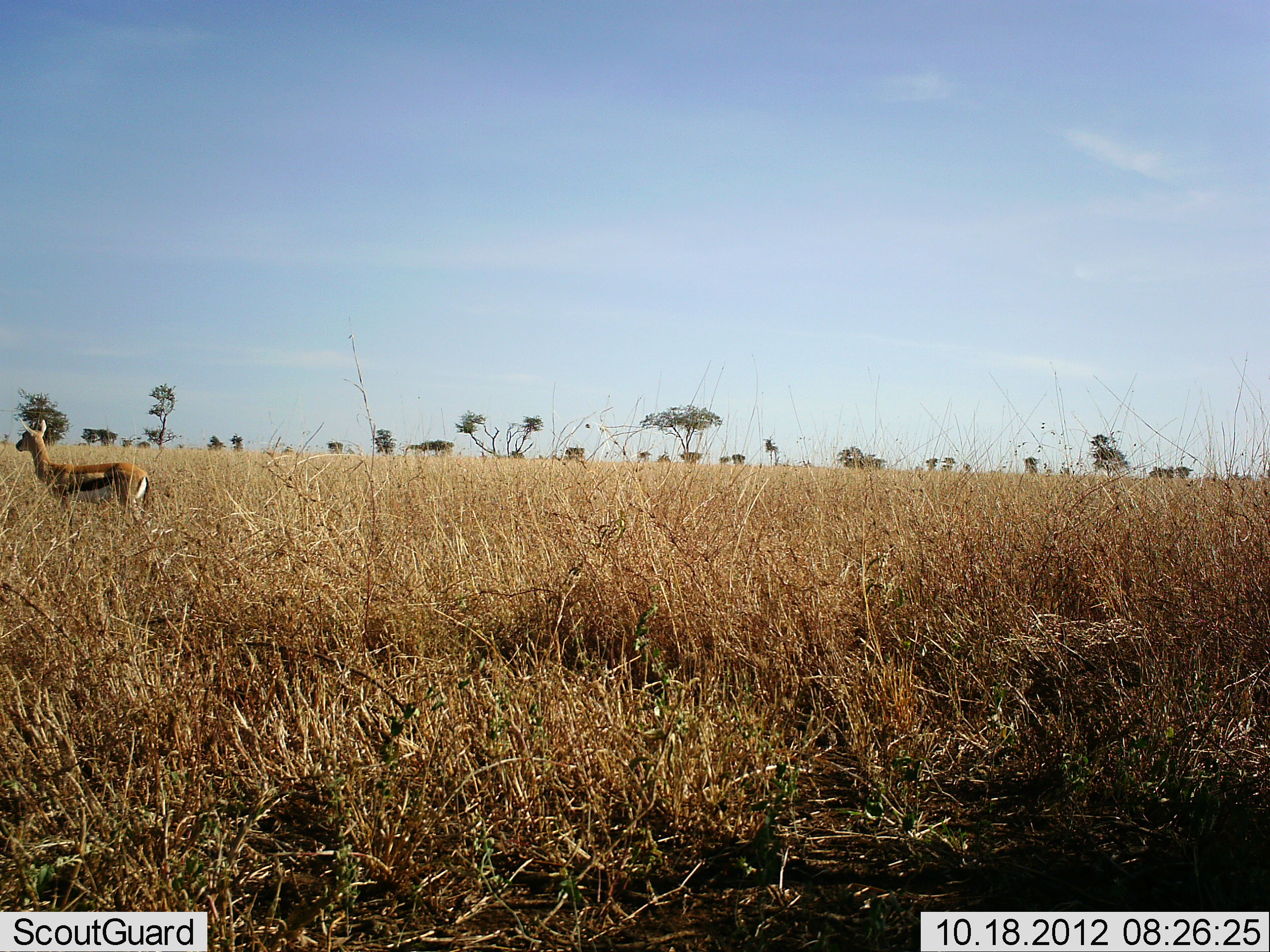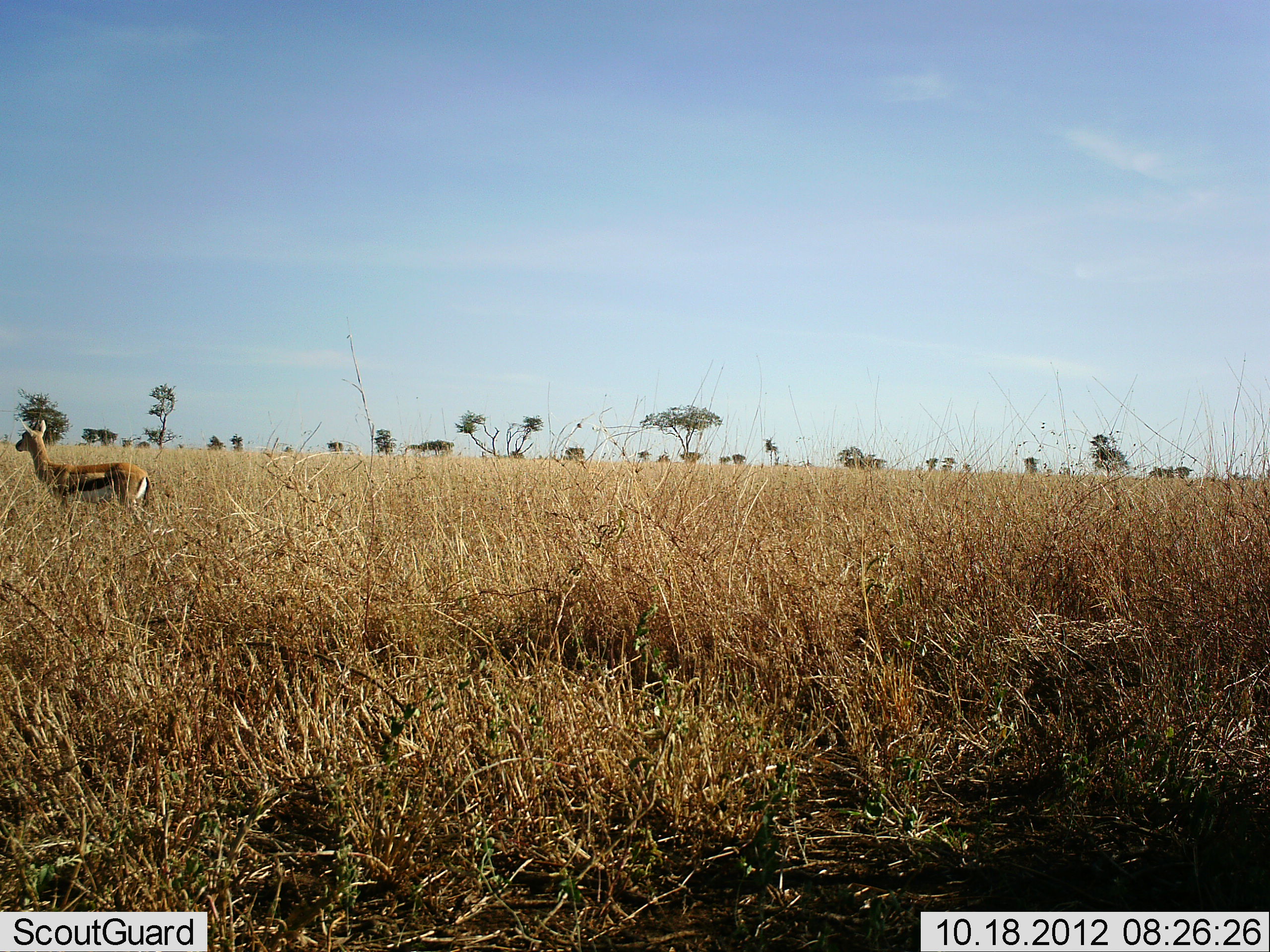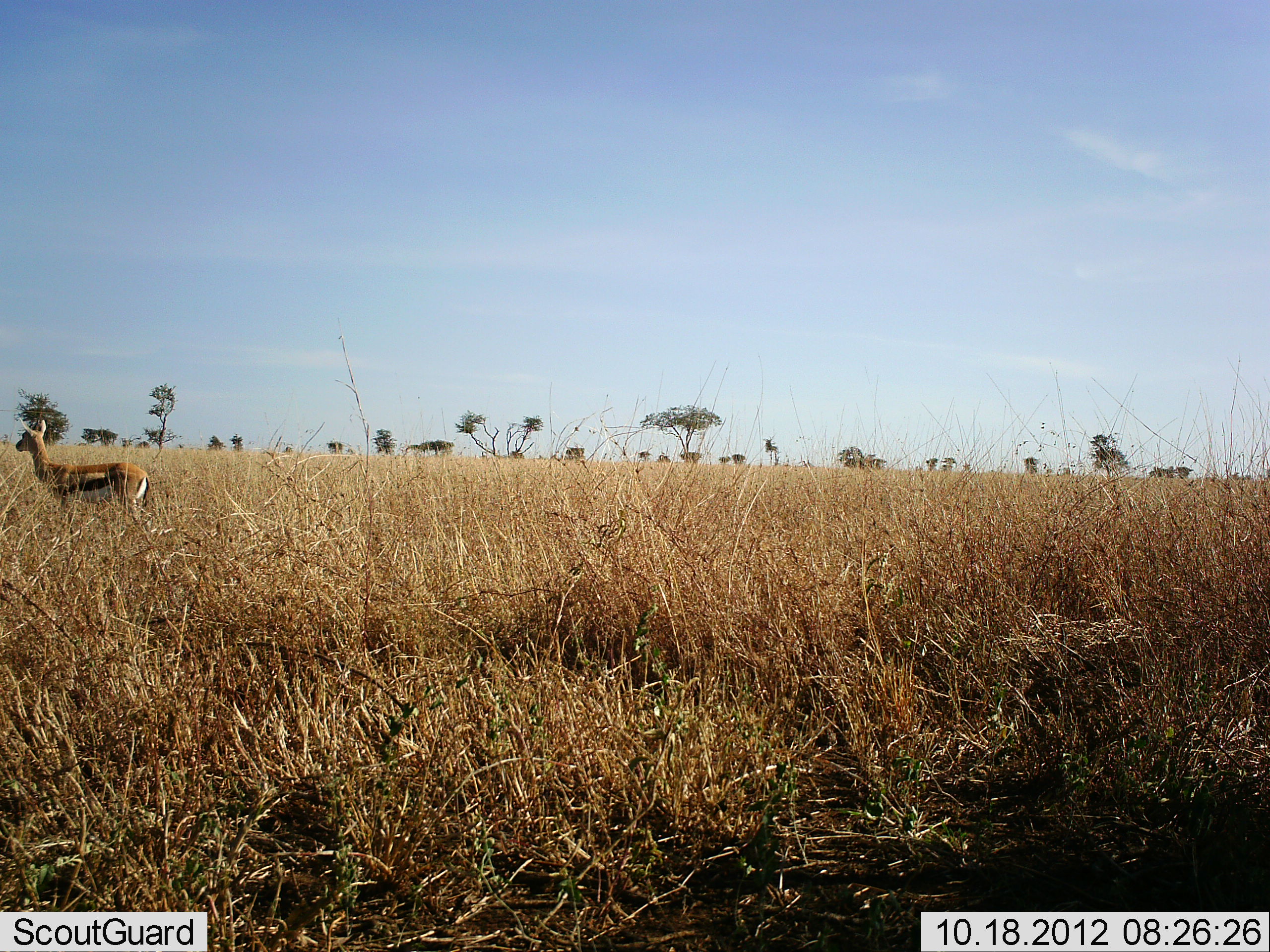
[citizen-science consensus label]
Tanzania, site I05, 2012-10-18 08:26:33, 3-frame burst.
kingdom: Animalia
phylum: Chordata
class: Mammalia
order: Artiodactyla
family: Bovidae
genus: Eudorcas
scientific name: Eudorcas thomsonii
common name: thomson's gazelle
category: gazellethomsons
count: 1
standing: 100%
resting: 0%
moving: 0%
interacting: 0%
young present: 0%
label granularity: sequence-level